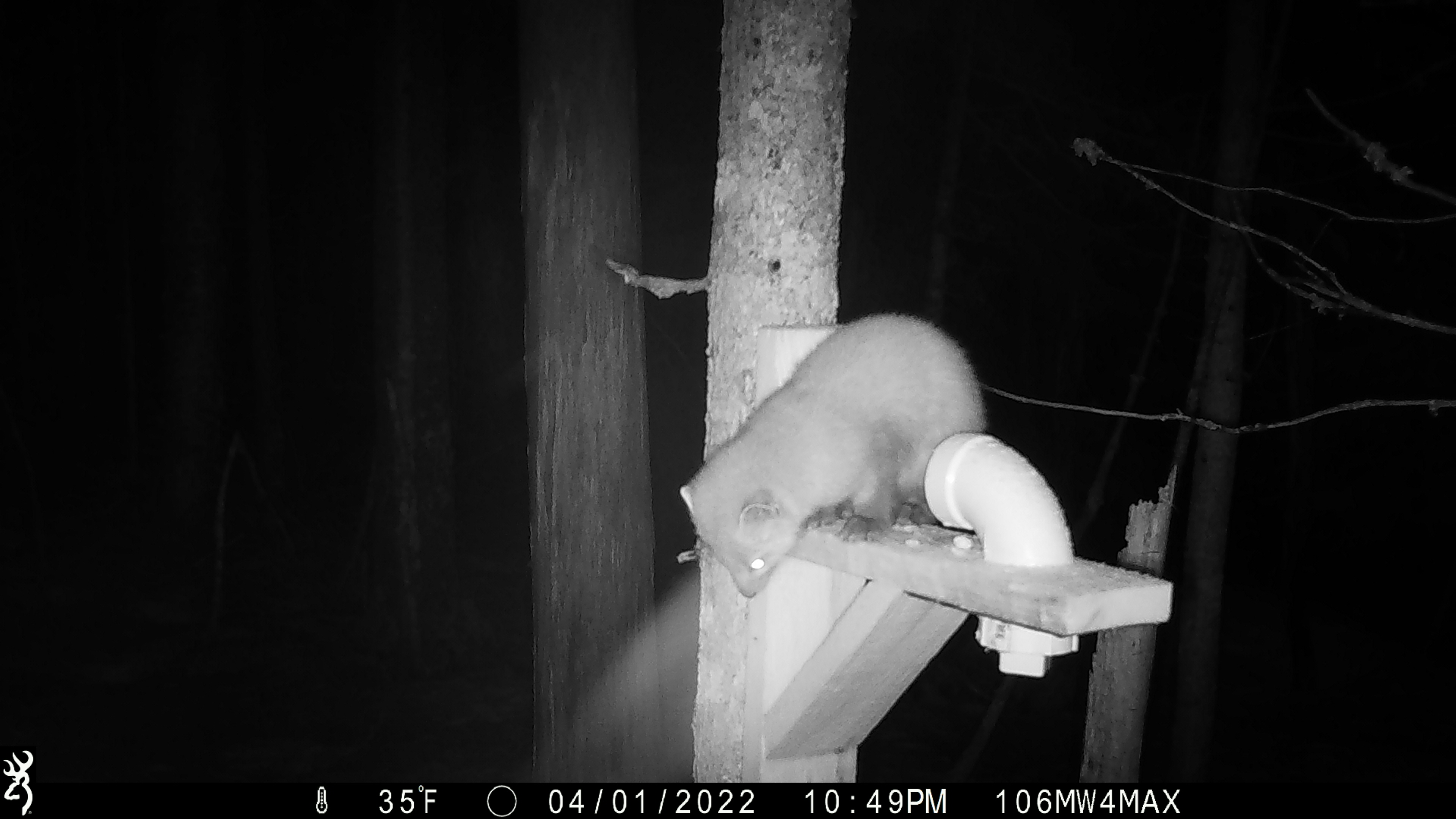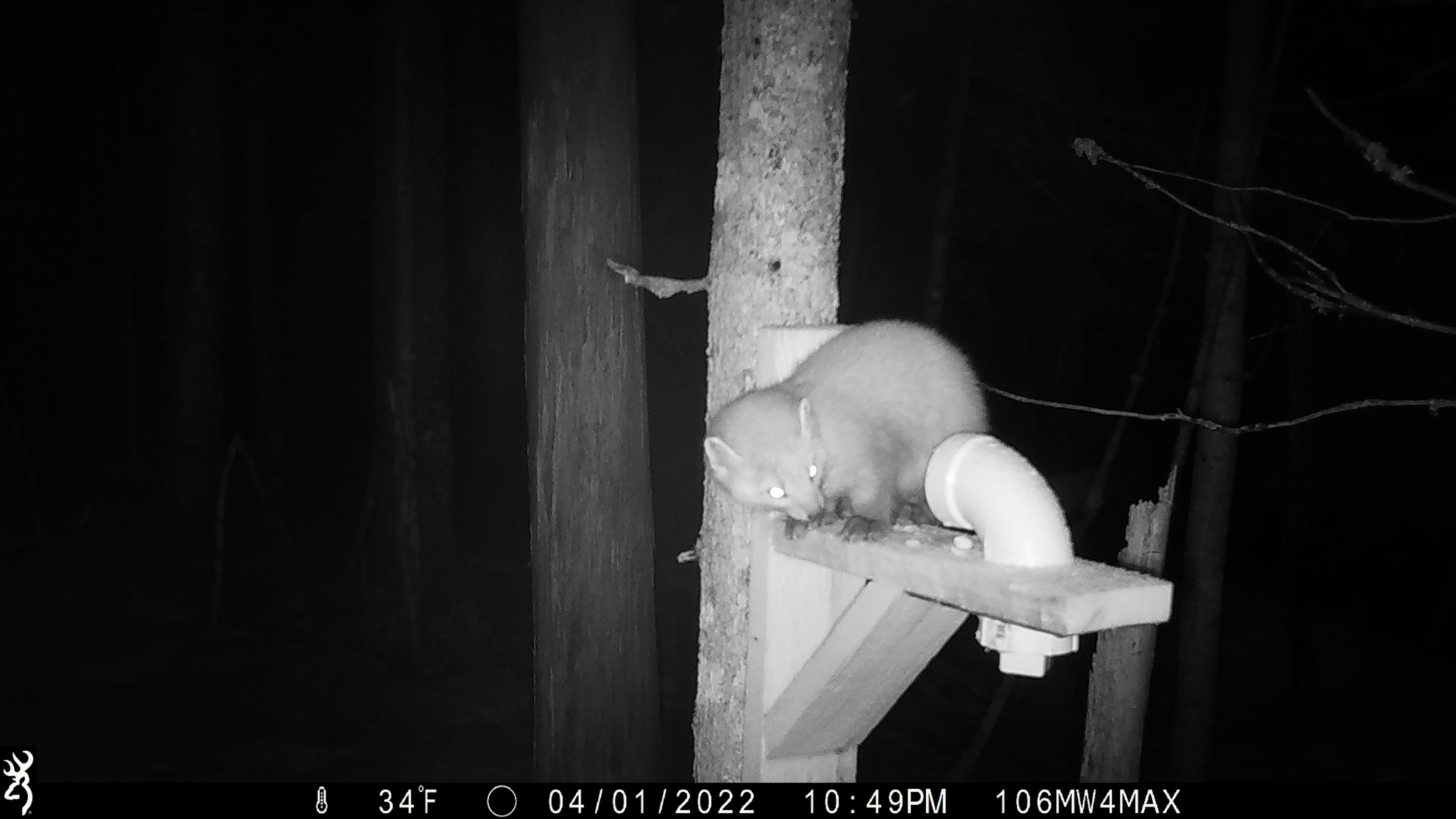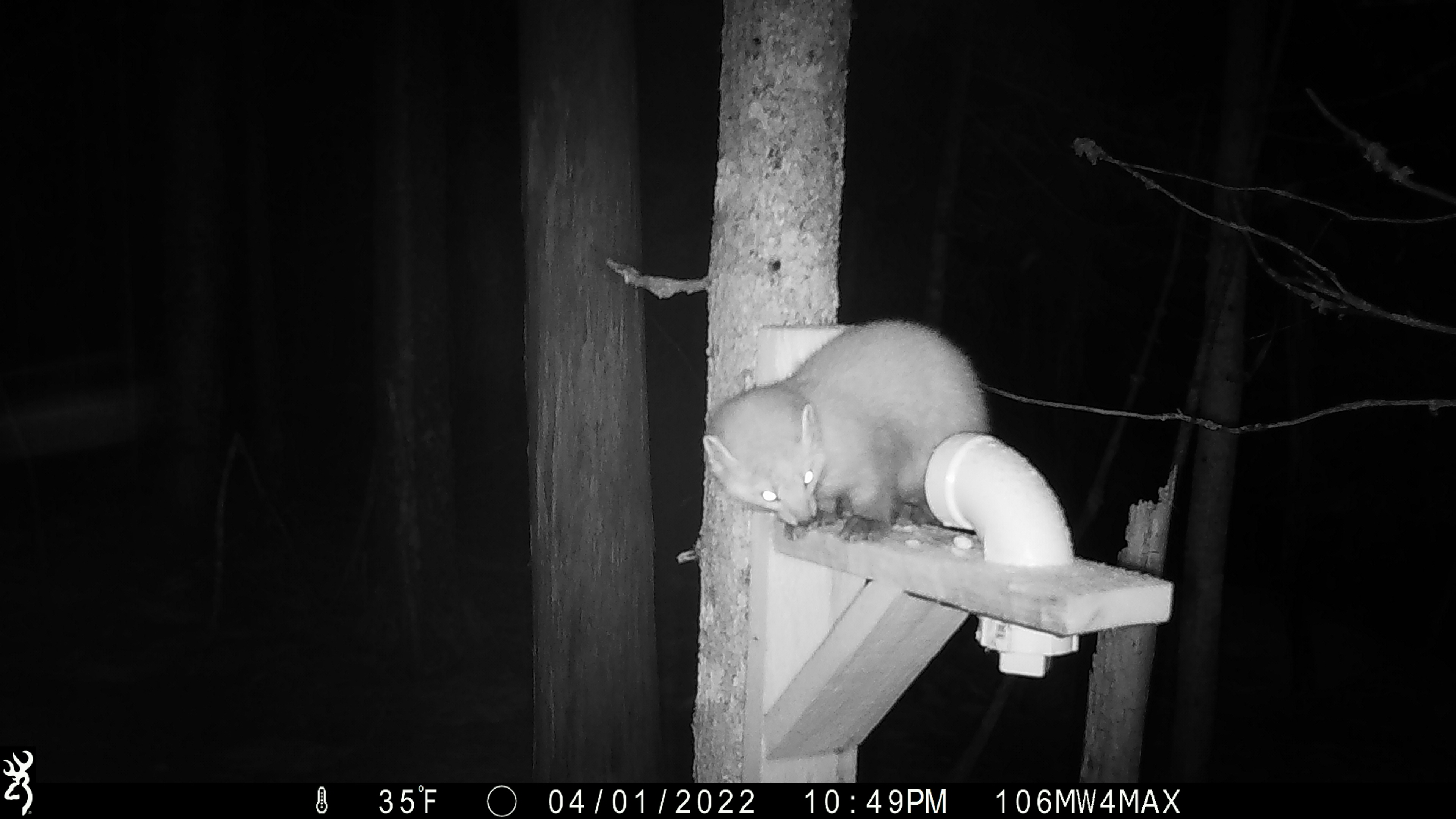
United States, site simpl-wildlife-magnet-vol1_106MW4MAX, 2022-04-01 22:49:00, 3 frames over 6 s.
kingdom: Animalia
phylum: Chordata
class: Mammalia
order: Carnivora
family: Mustelidae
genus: Martes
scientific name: Martes americana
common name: american marten